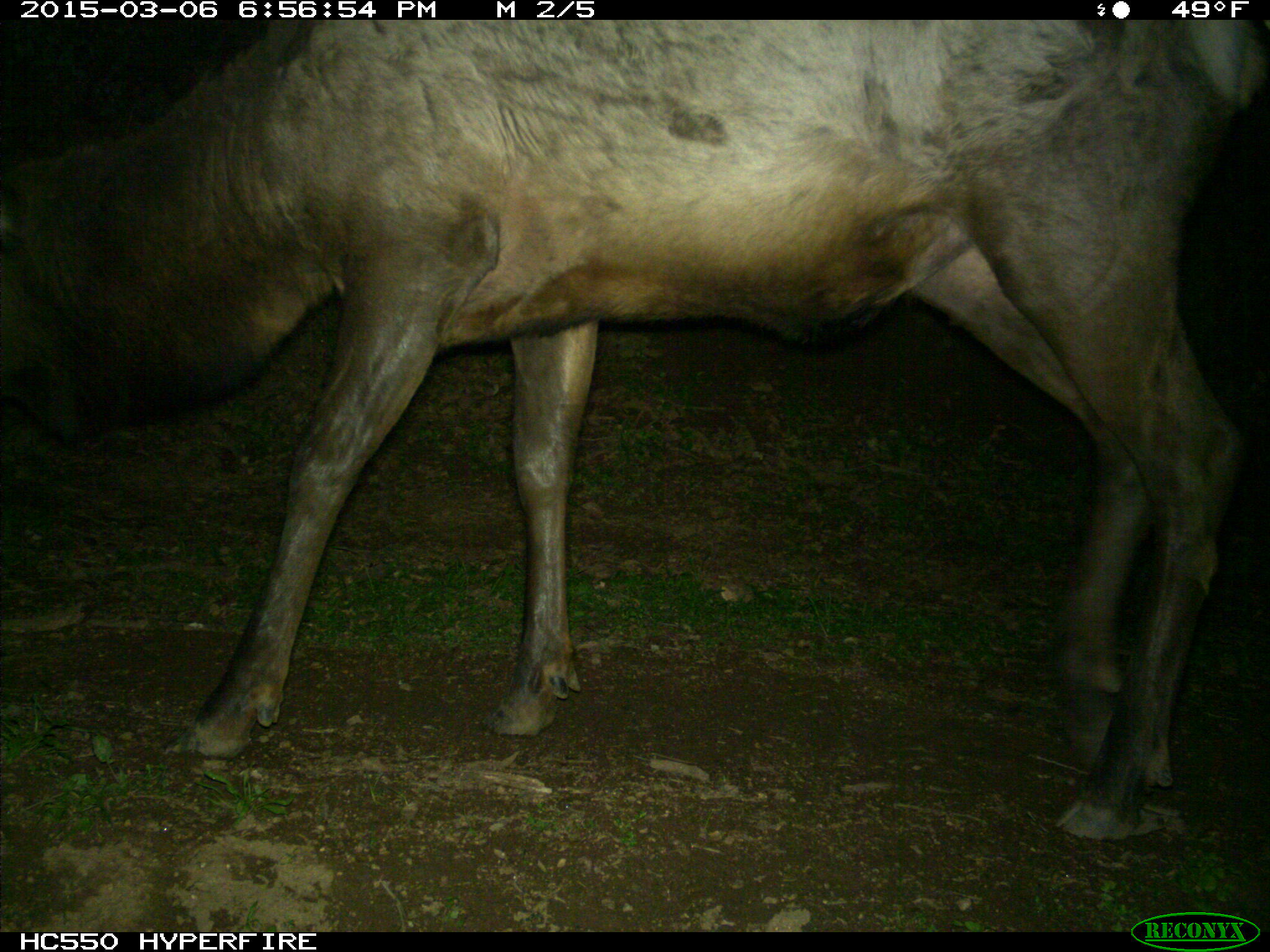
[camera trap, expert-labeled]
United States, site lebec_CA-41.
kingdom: Animalia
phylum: Chordata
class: Mammalia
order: Artiodactyla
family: Cervidae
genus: Cervus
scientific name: Cervus canadensis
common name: elk